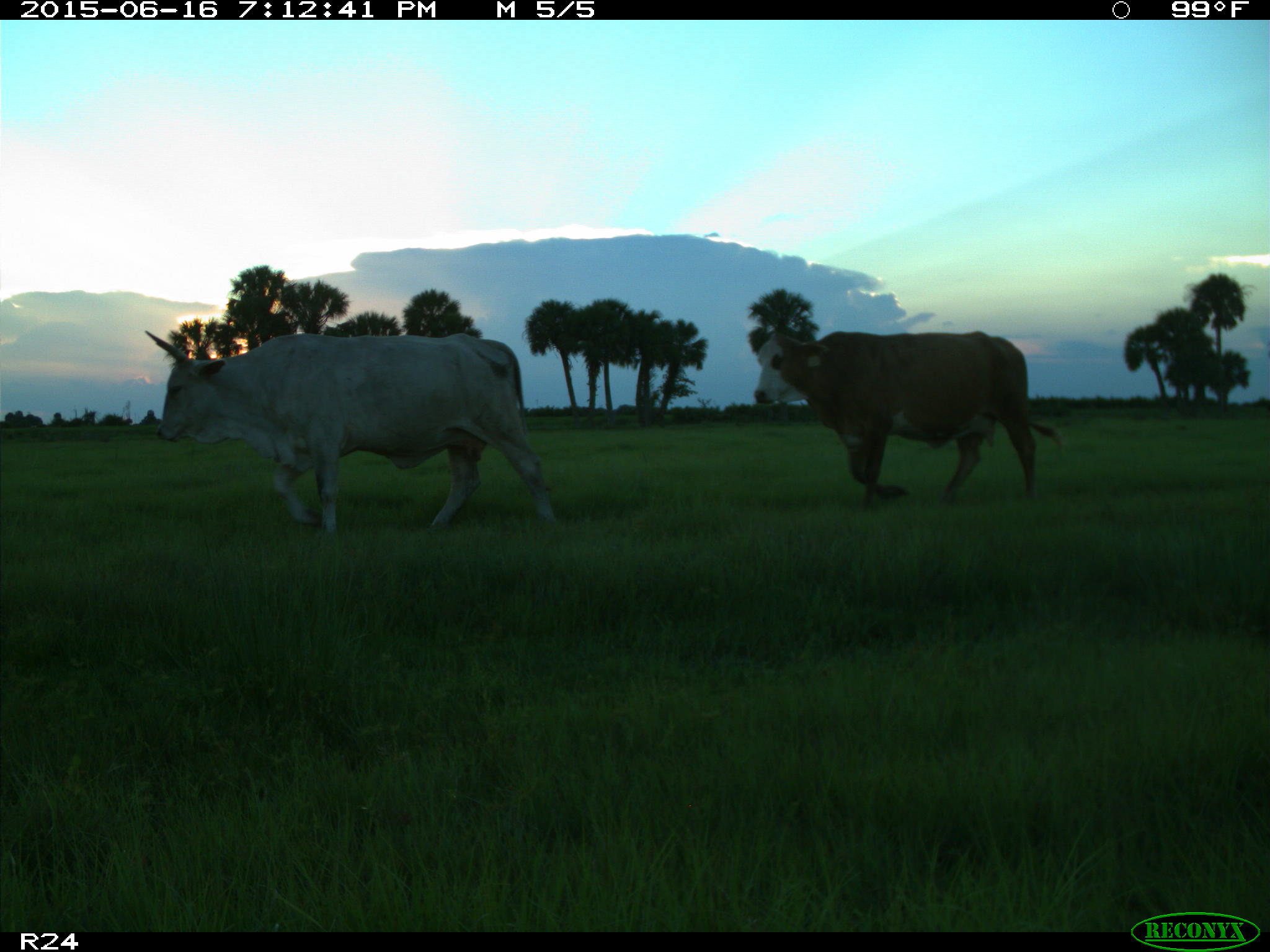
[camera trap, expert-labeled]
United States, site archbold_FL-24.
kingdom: Animalia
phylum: Chordata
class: Mammalia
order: Artiodactyla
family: Bovidae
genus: Bos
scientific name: Bos taurus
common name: domestic cow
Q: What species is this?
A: Bos taurus (domestic cow).